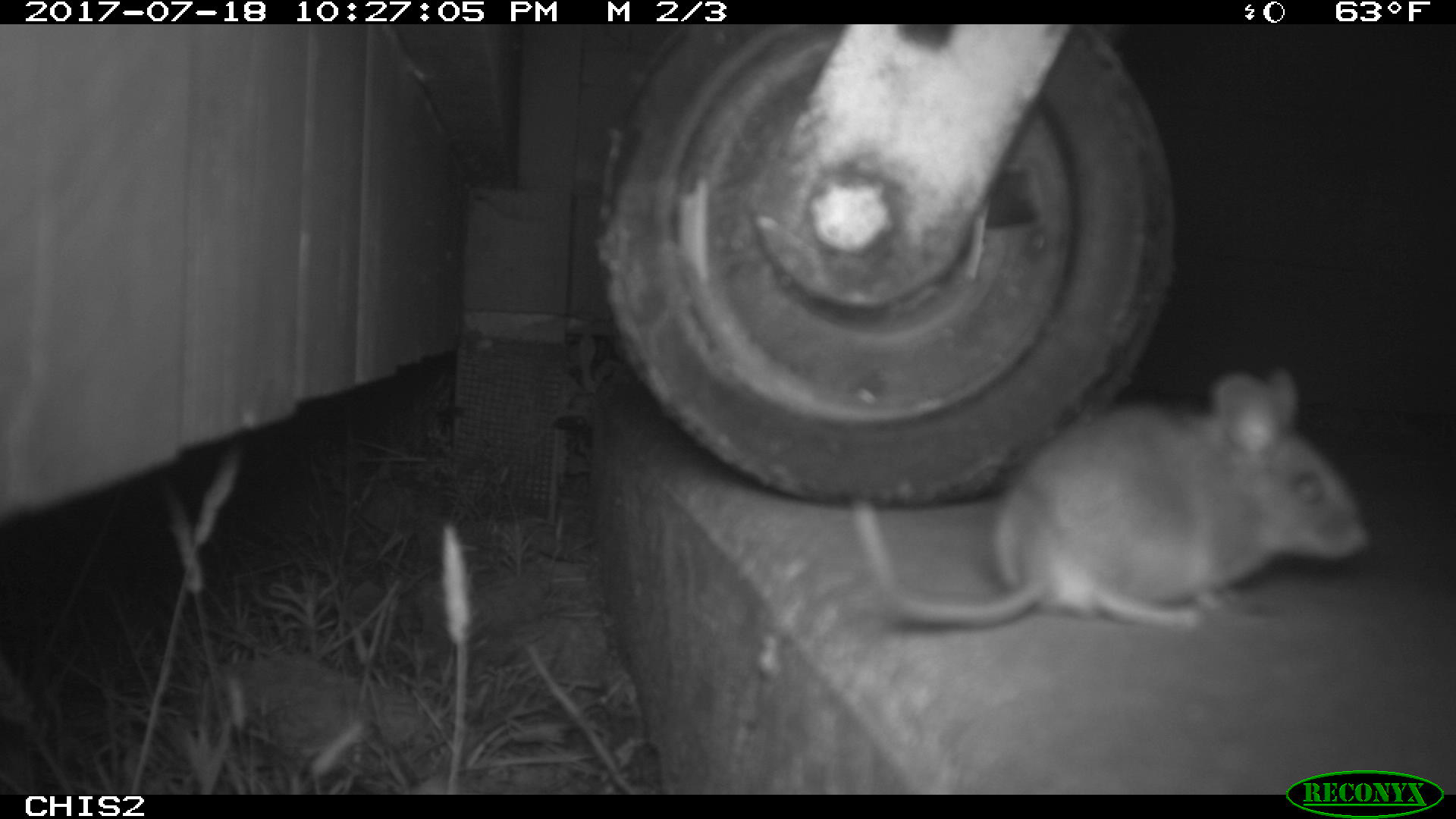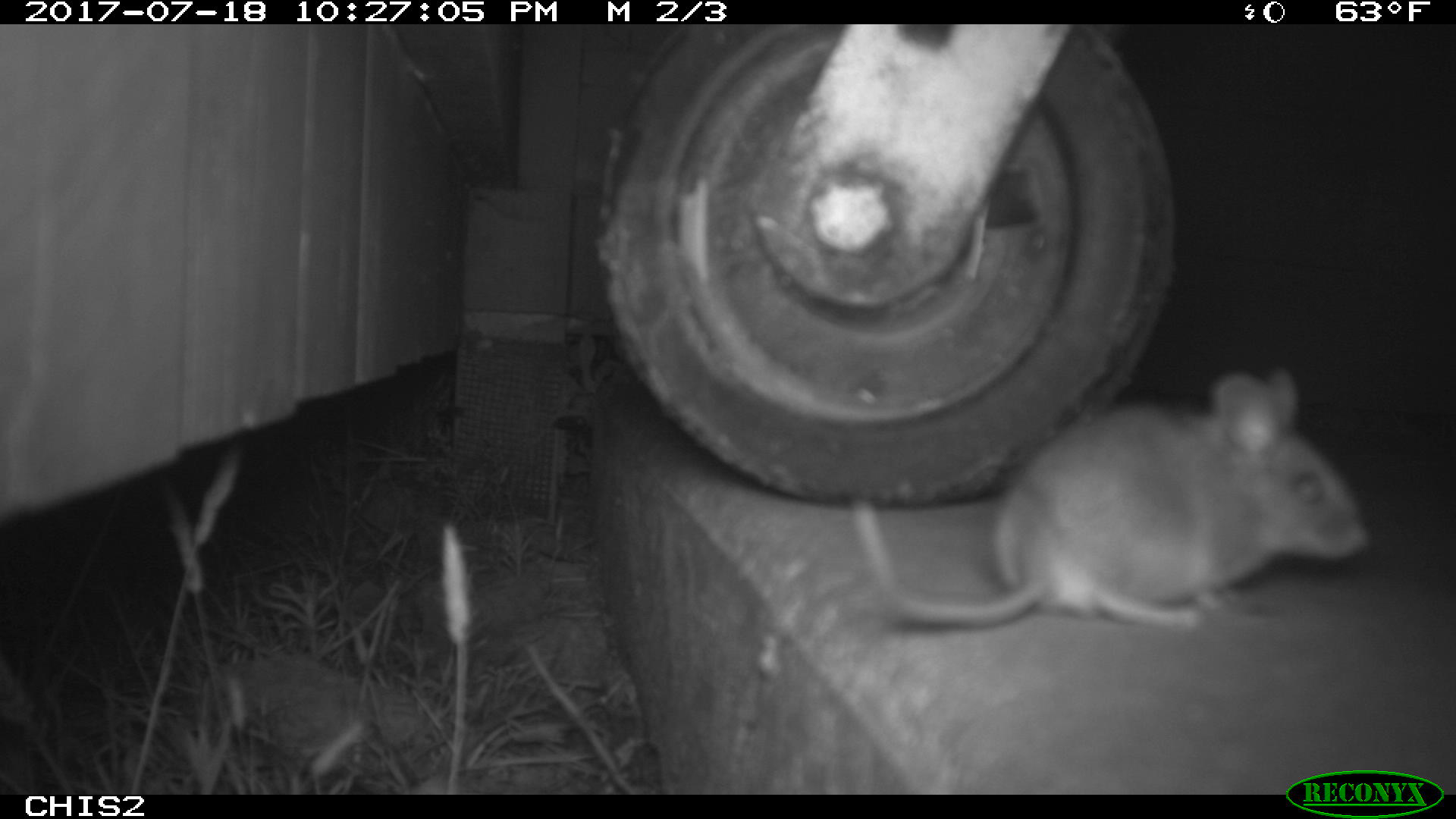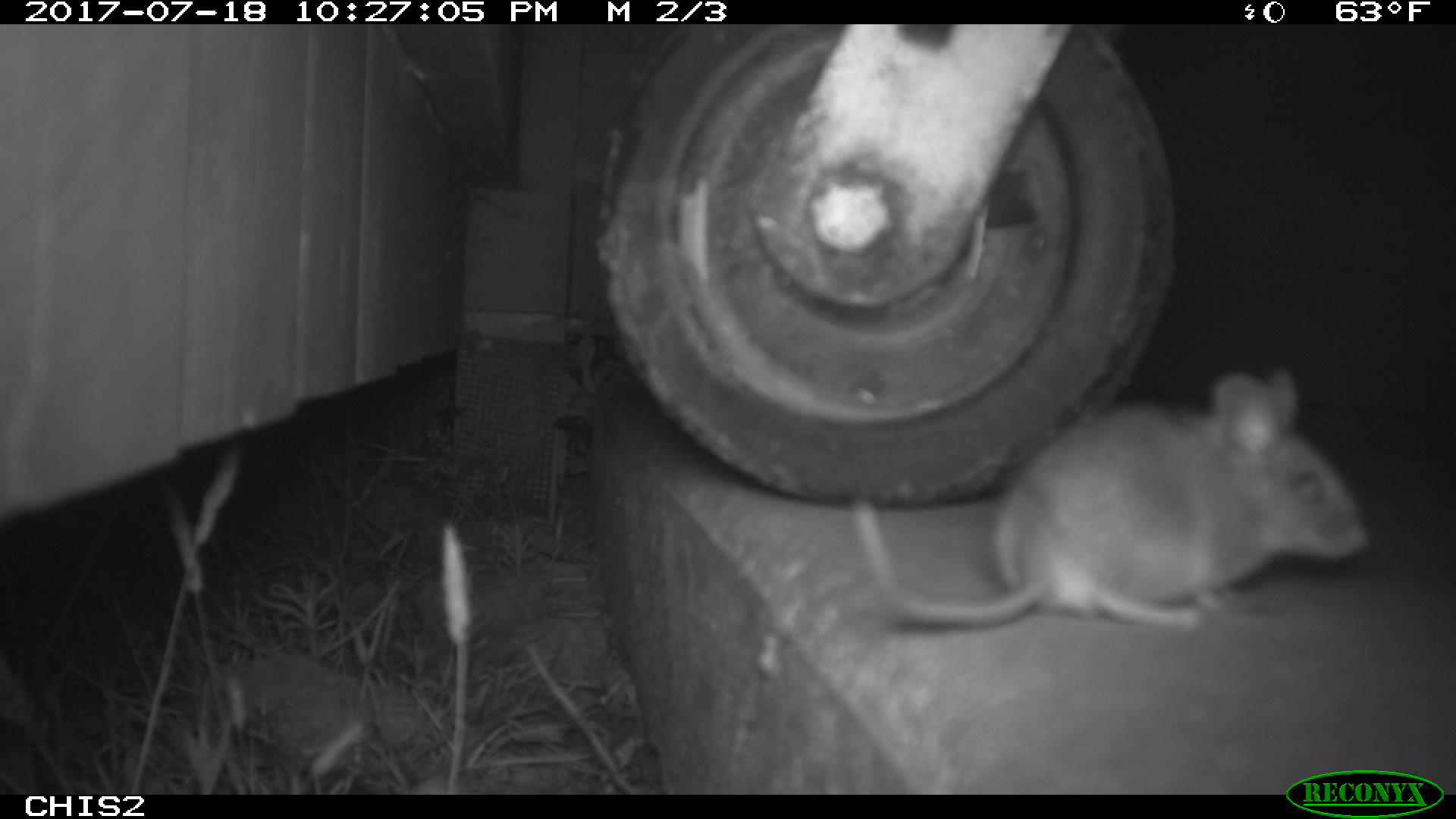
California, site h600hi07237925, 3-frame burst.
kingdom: Animalia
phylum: Chordata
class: Mammalia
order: Rodentia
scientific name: Rodentia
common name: rodent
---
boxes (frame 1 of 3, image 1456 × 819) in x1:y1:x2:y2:
rodent: 851:363:1374:632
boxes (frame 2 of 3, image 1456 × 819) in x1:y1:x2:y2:
rodent: 852:367:1369:628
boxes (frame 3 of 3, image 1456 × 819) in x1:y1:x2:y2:
rodent: 851:366:1370:629